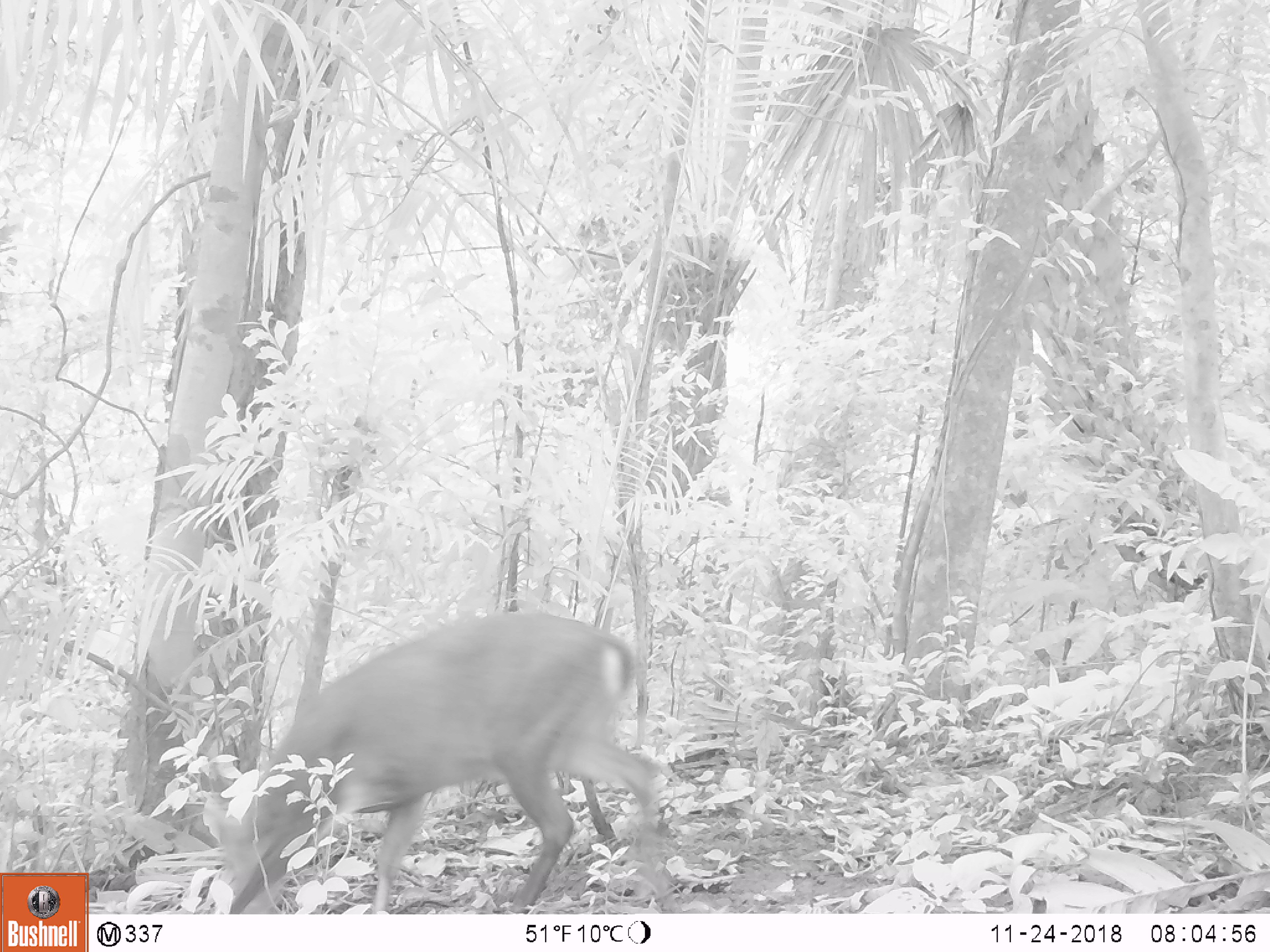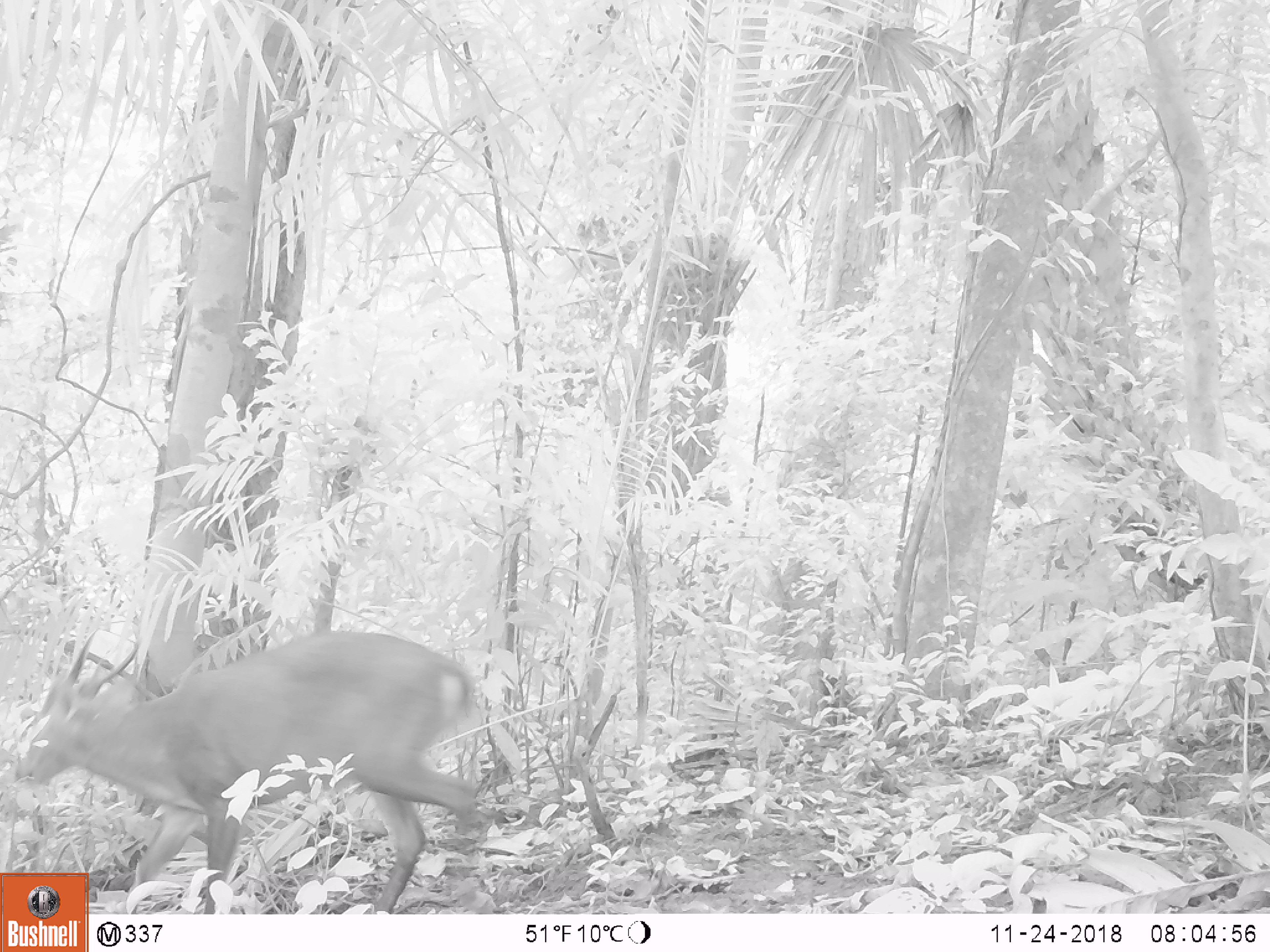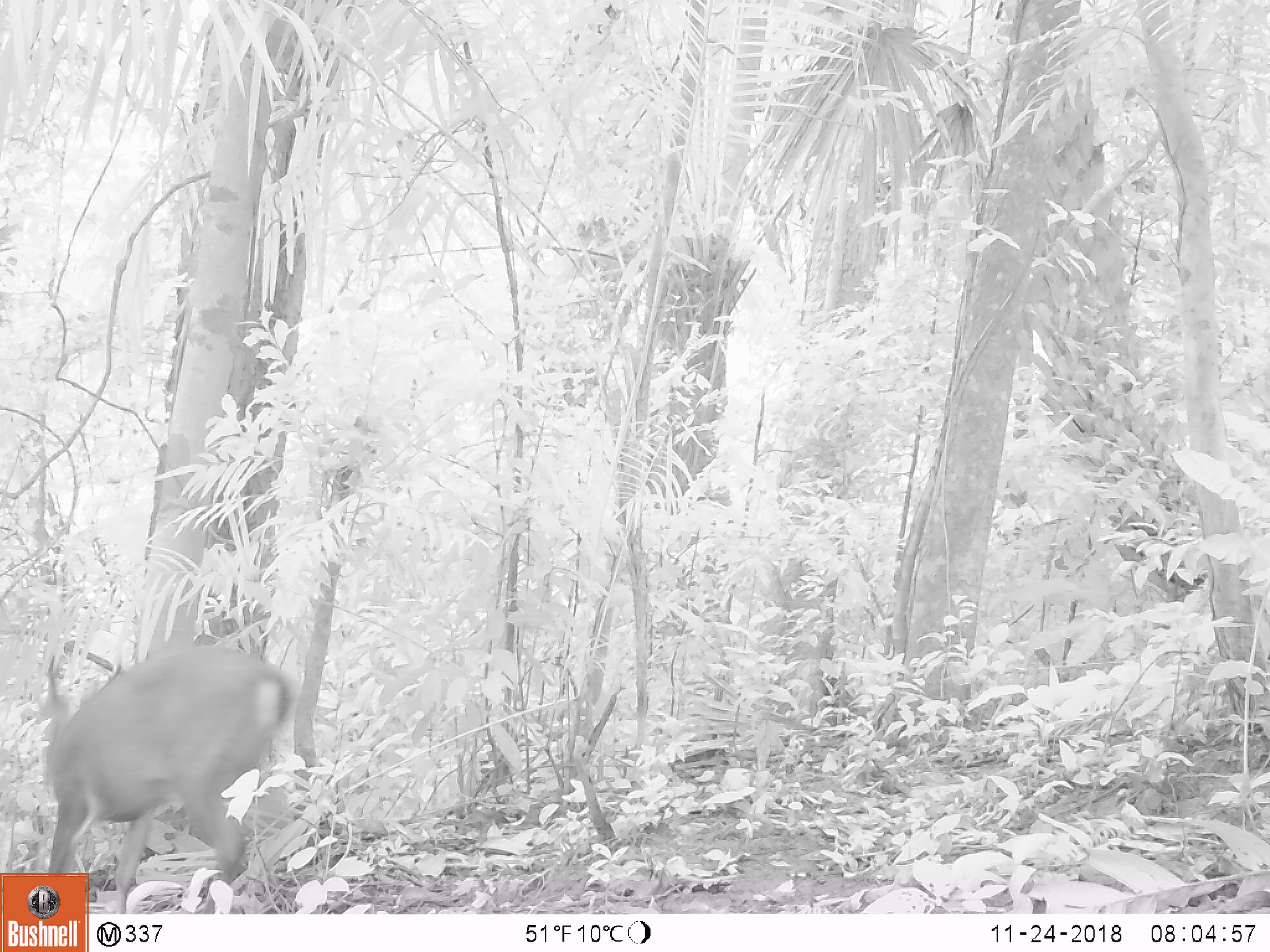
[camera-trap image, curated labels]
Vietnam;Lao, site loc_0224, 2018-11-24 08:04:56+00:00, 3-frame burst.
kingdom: Animalia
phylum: Chordata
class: Mammalia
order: Artiodactyla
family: Cervidae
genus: Muntiacus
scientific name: Muntiacus vuquangensis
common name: large-antlered muntjac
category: large antlered muntjac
Large antlered muntjac (large-antlered muntjac) (Muntiacus vuquangensis). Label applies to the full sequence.